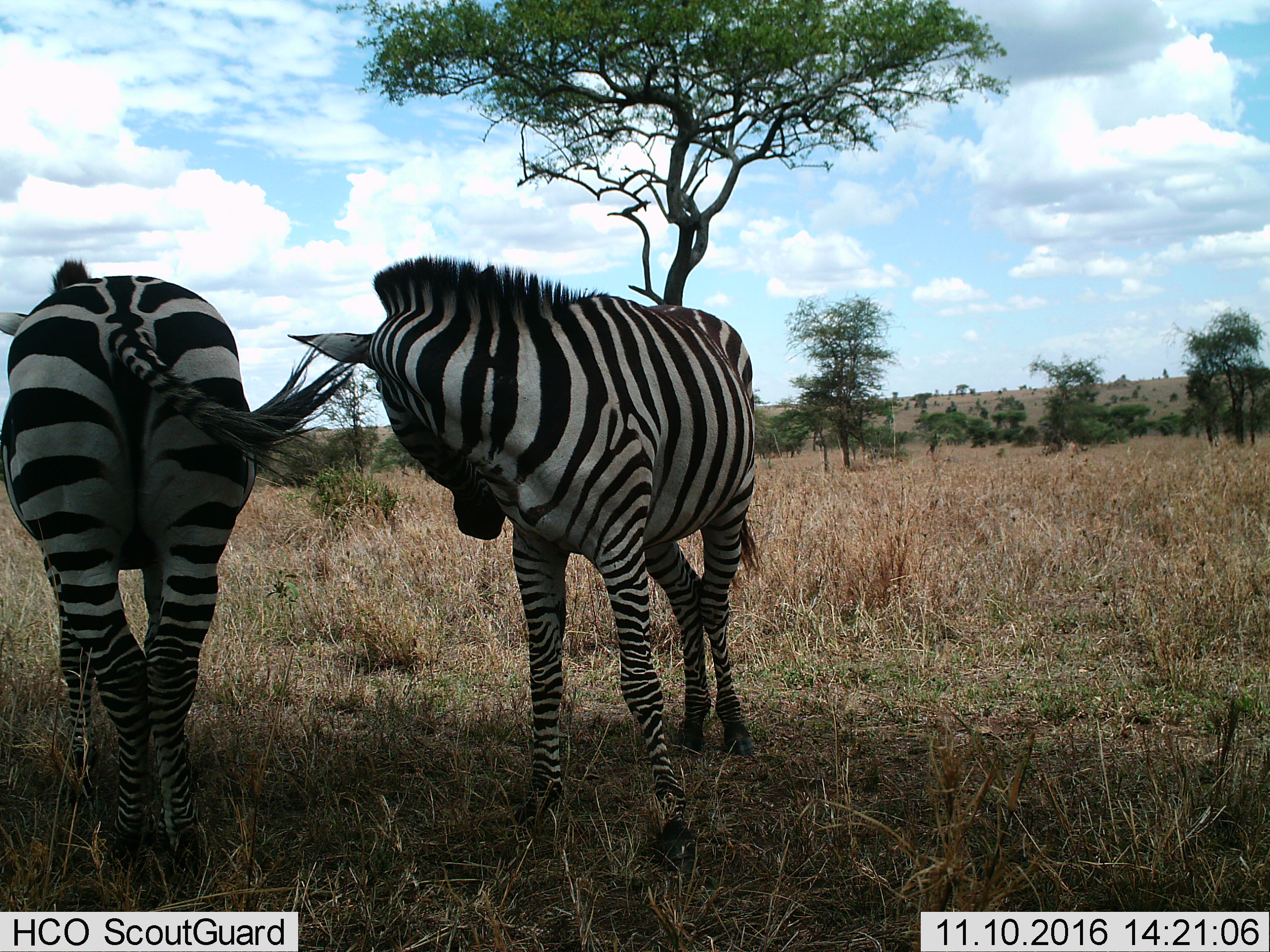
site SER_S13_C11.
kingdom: Animalia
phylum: Chordata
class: Mammalia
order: Perissodactyla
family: Equidae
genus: Equus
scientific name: Equus quagga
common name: plains zebra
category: zebraplains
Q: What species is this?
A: Zebraplains (plains zebra) (Equus quagga).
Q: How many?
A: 2.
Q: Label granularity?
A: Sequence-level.